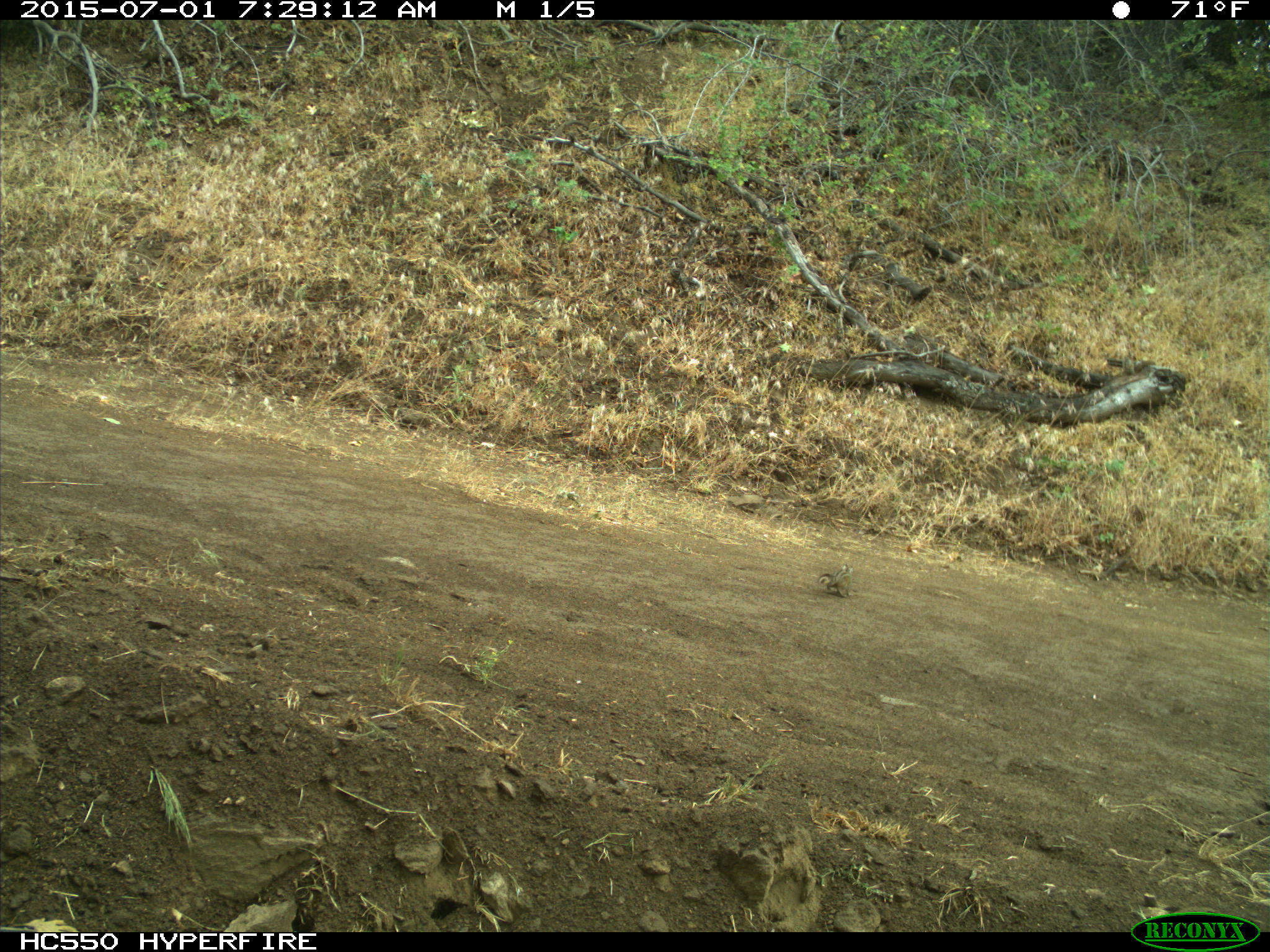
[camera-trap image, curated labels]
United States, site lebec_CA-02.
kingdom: Animalia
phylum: Chordata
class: Mammalia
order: Rodentia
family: Sciuridae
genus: Tamias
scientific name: Tamias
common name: chipmunk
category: unidentified chipmunk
Unidentified chipmunk (chipmunk) (Tamias).